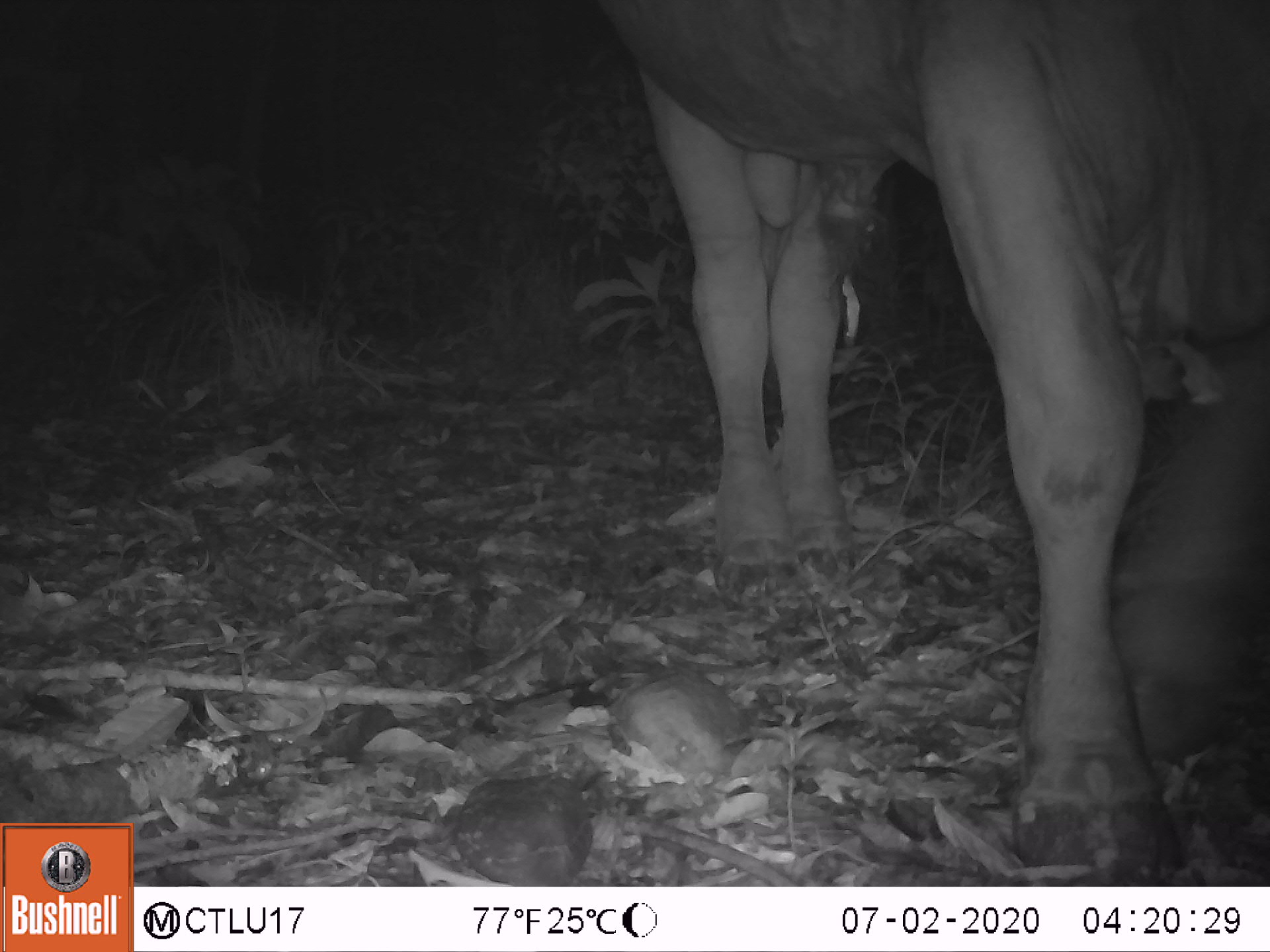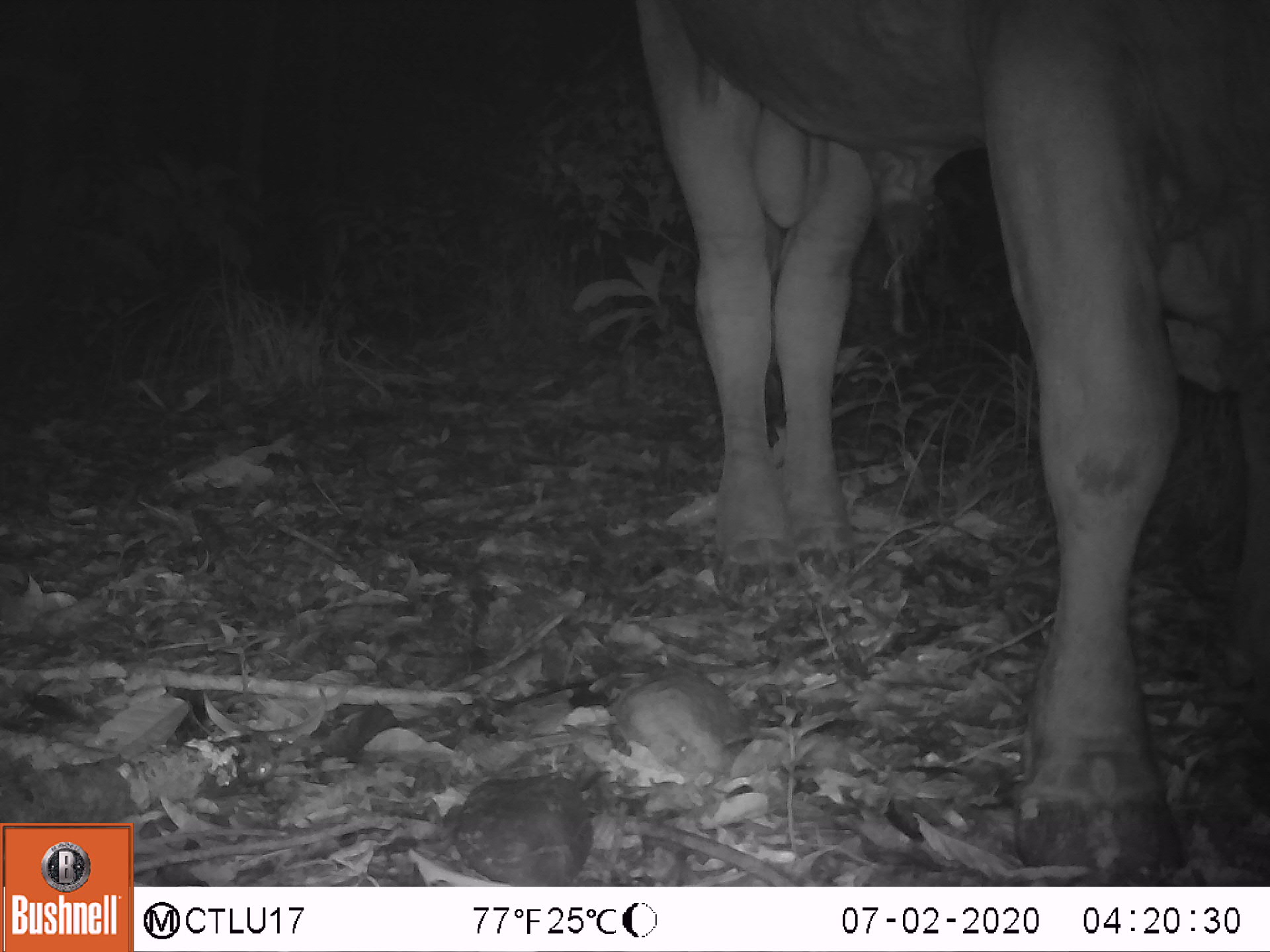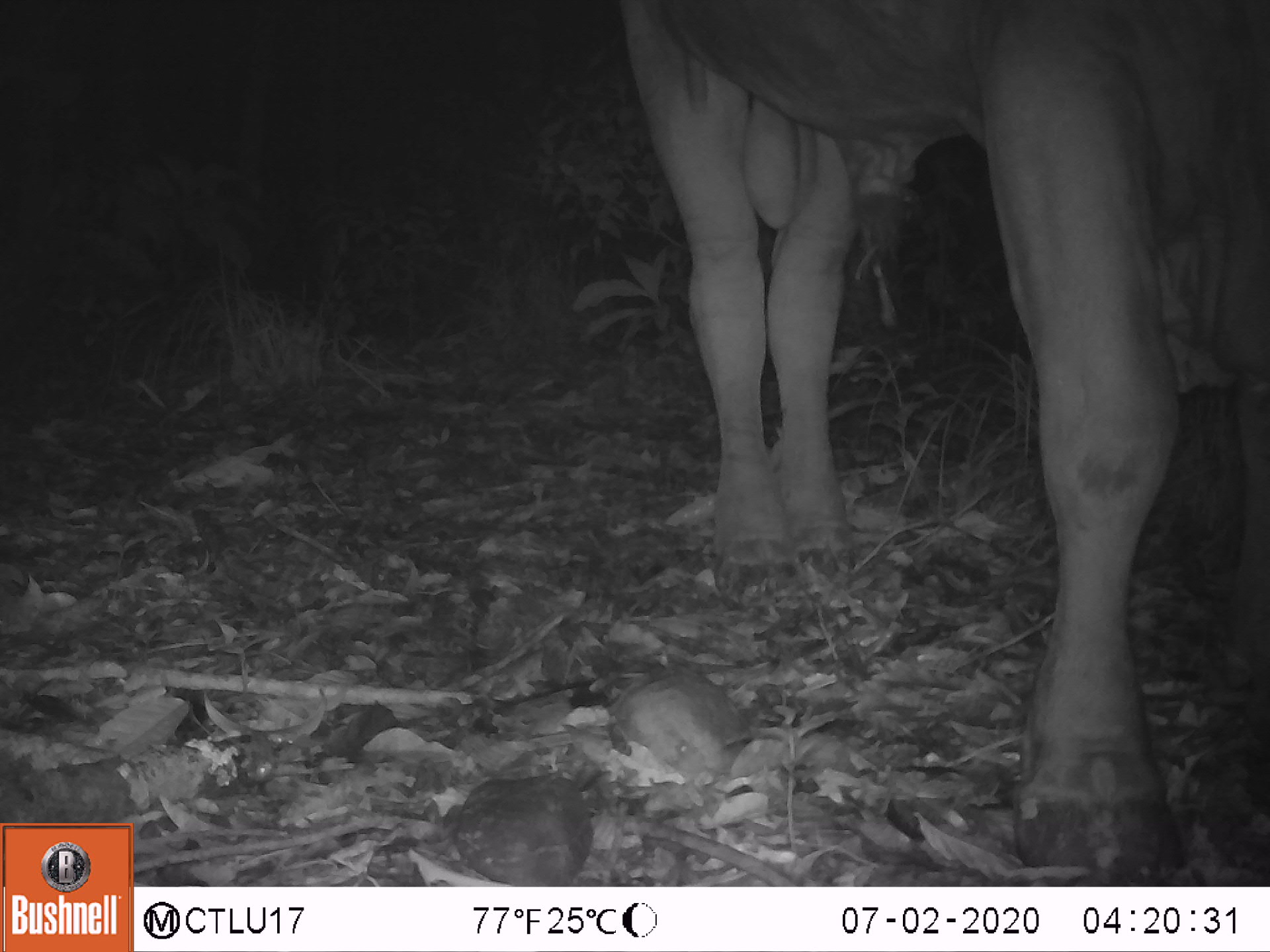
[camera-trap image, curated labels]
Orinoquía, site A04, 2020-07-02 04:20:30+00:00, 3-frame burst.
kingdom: Animalia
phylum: Chordata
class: Mammalia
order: Artiodactyla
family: Bovidae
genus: Bos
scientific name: Bos taurus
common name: cow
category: cattle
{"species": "cattle (cow) (Bos taurus)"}